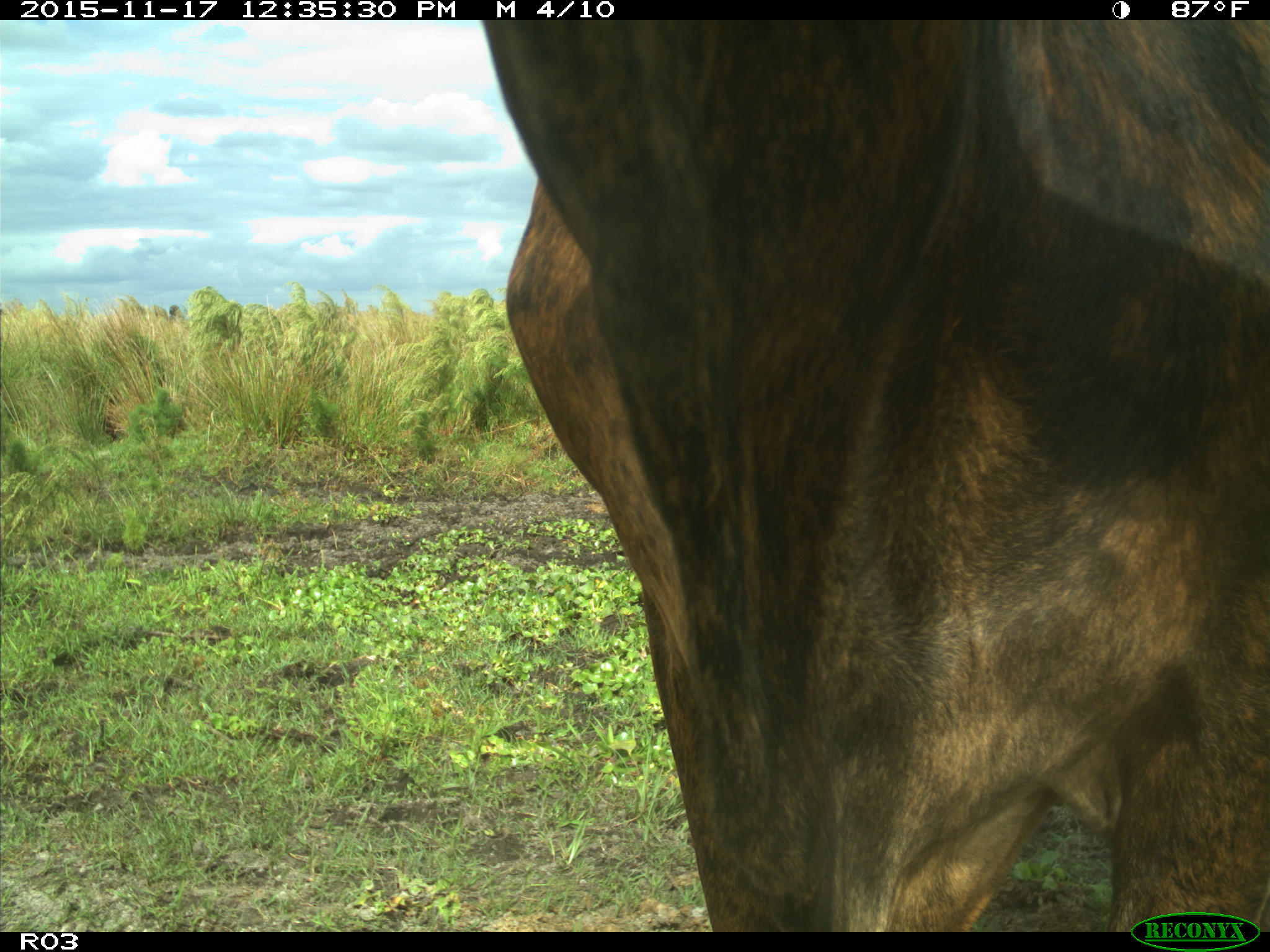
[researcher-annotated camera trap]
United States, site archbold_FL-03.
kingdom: Animalia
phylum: Chordata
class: Mammalia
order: Artiodactyla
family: Bovidae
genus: Bos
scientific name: Bos taurus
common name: domestic cow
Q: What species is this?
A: Bos taurus (domestic cow).